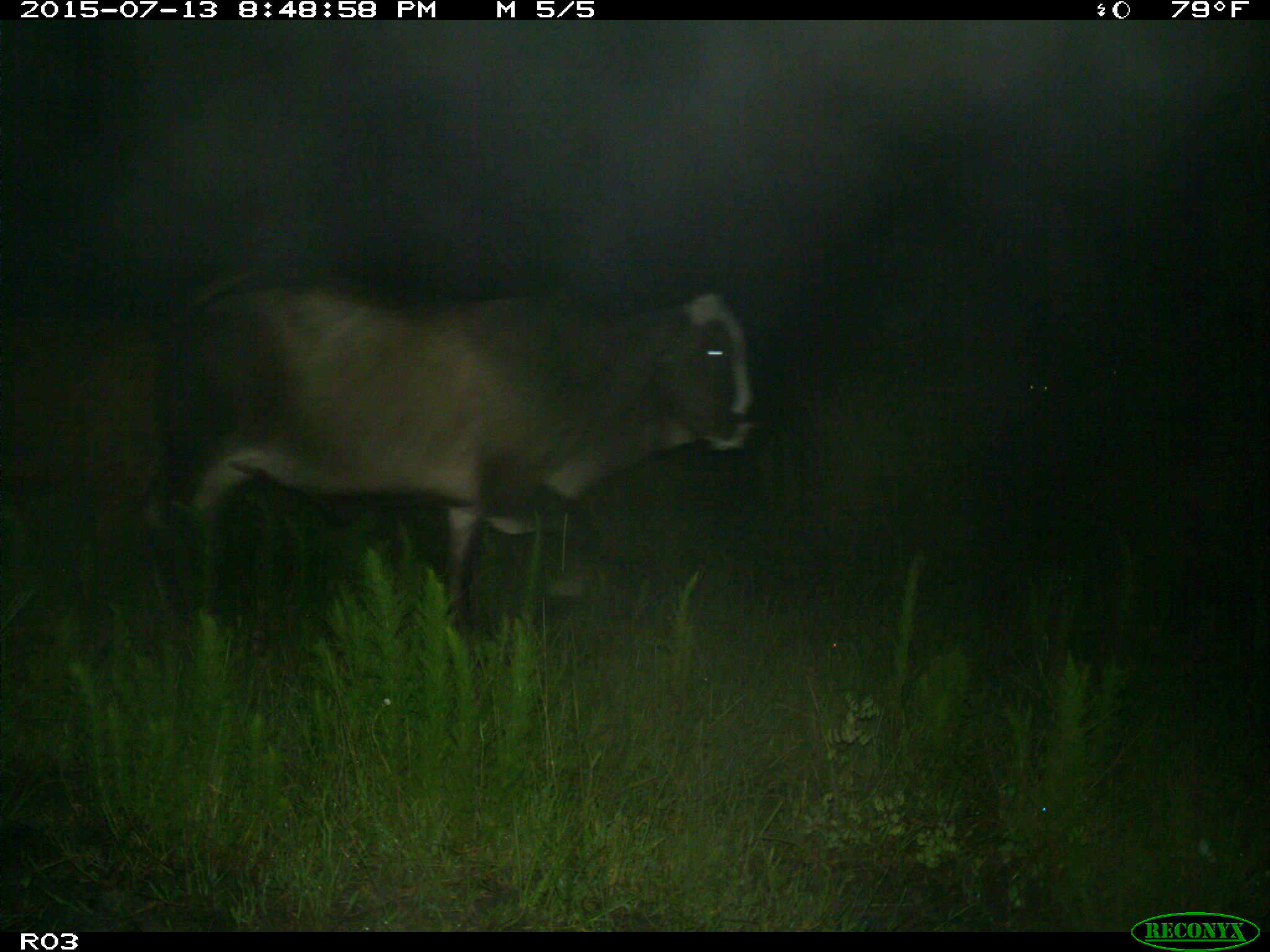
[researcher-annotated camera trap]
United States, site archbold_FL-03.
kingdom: Animalia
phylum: Chordata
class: Mammalia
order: Artiodactyla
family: Bovidae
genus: Bos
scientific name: Bos taurus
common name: domestic cow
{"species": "Bos taurus (domestic cow)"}